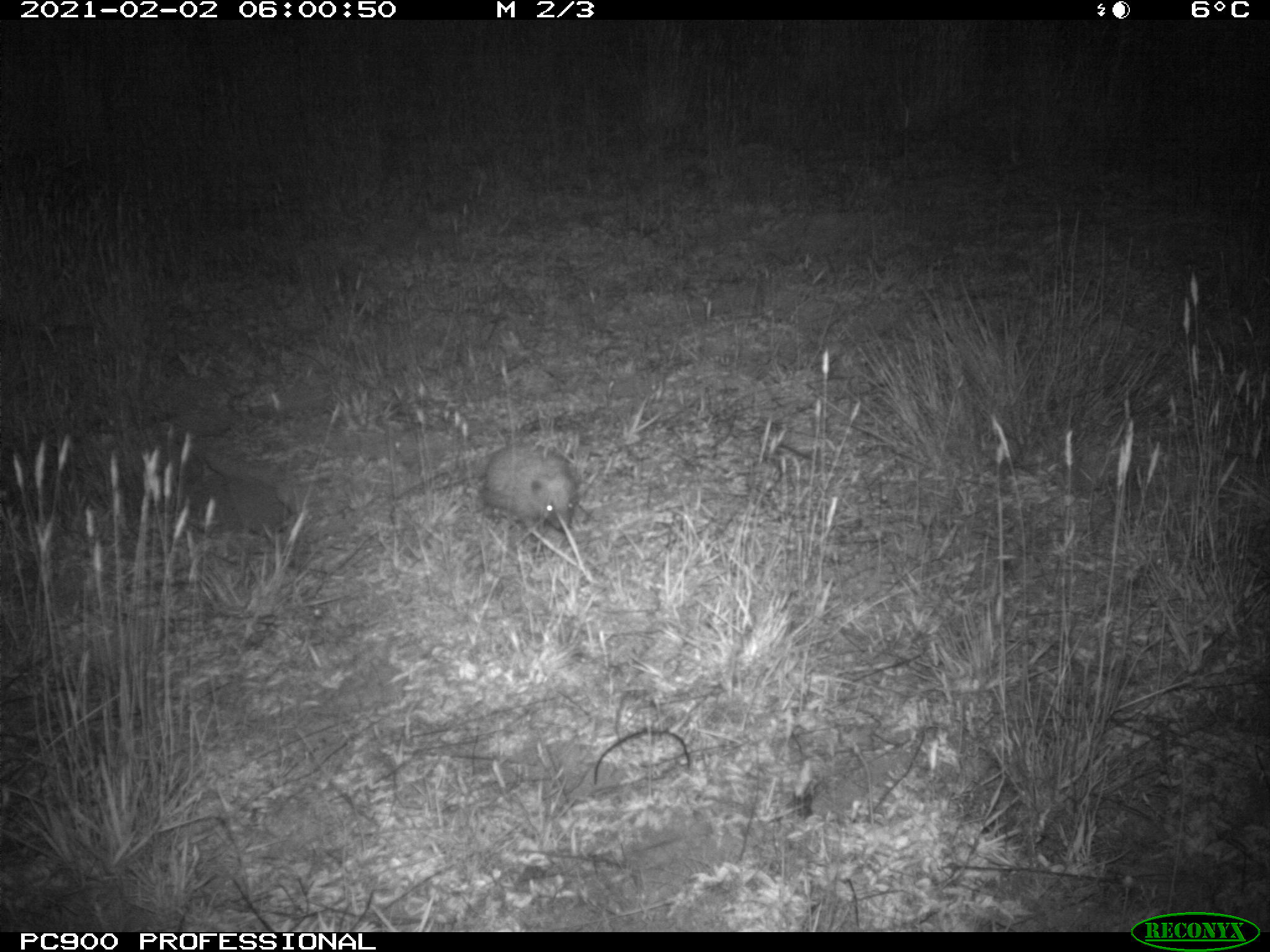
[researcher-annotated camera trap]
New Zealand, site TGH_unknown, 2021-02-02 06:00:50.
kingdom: Animalia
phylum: Chordata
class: Mammalia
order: Eulipotyphla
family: Erinaceidae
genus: Erinaceus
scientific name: Erinaceus europaeus europaeus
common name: european hedgehog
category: hedgehog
Hedgehog (european hedgehog) (Erinaceus europaeus europaeus).